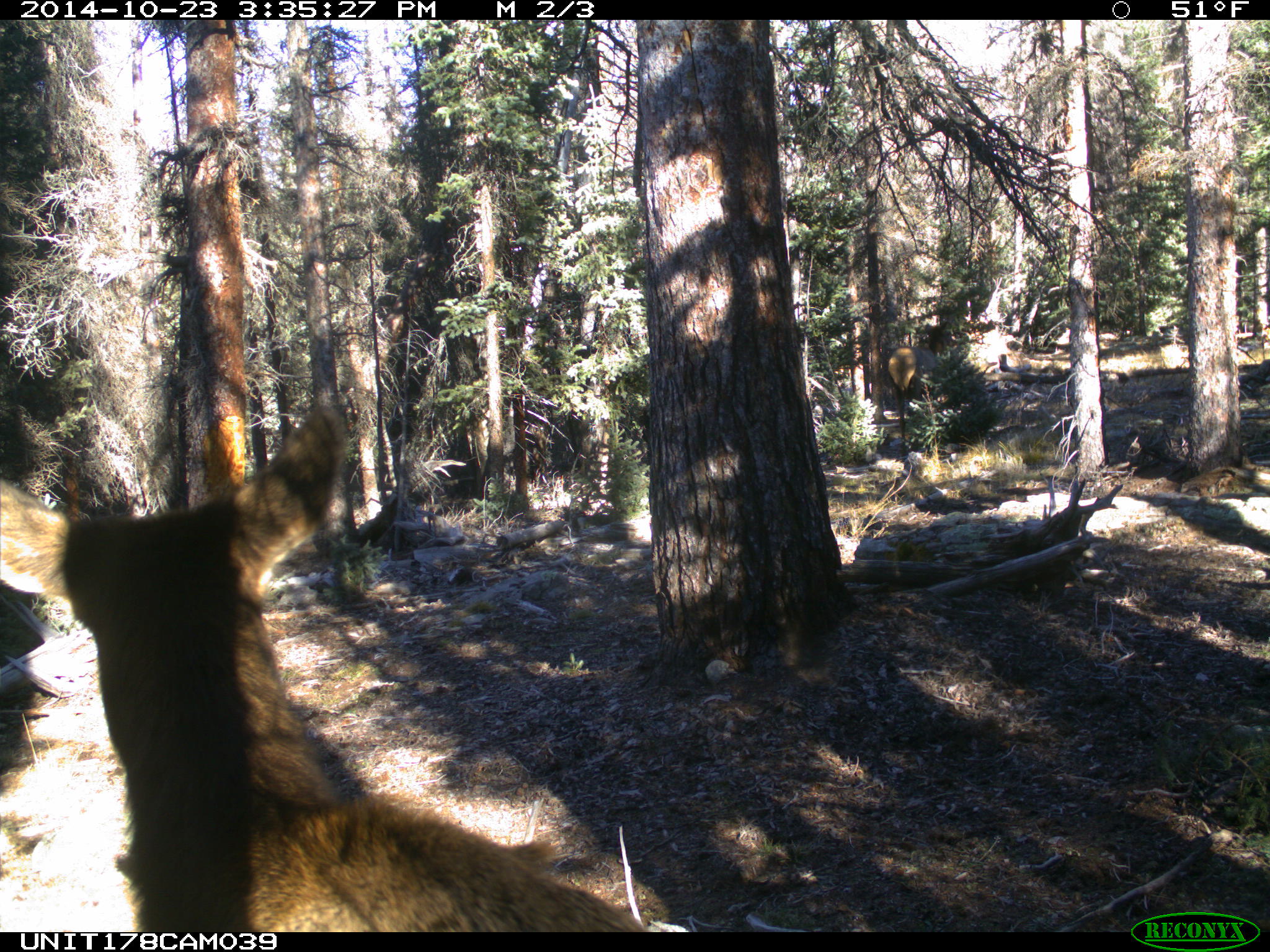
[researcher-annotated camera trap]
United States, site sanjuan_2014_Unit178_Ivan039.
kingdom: Animalia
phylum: Chordata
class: Mammalia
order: Artiodactyla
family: Cervidae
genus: Cervus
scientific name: Cervus elaphus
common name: red deer